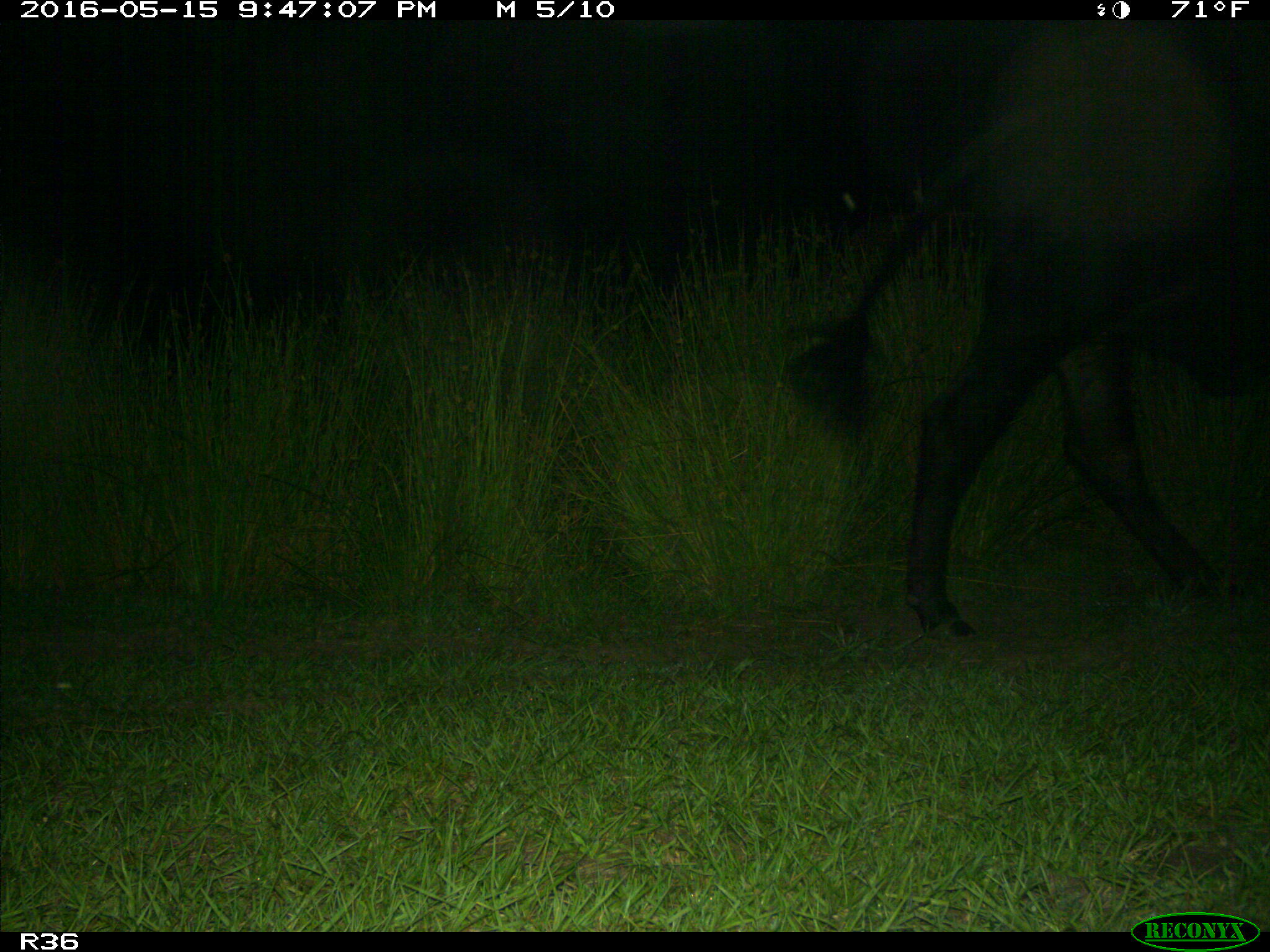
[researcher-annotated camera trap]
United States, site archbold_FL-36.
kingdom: Animalia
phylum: Chordata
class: Mammalia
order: Artiodactyla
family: Bovidae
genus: Bos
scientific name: Bos taurus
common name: domestic cow